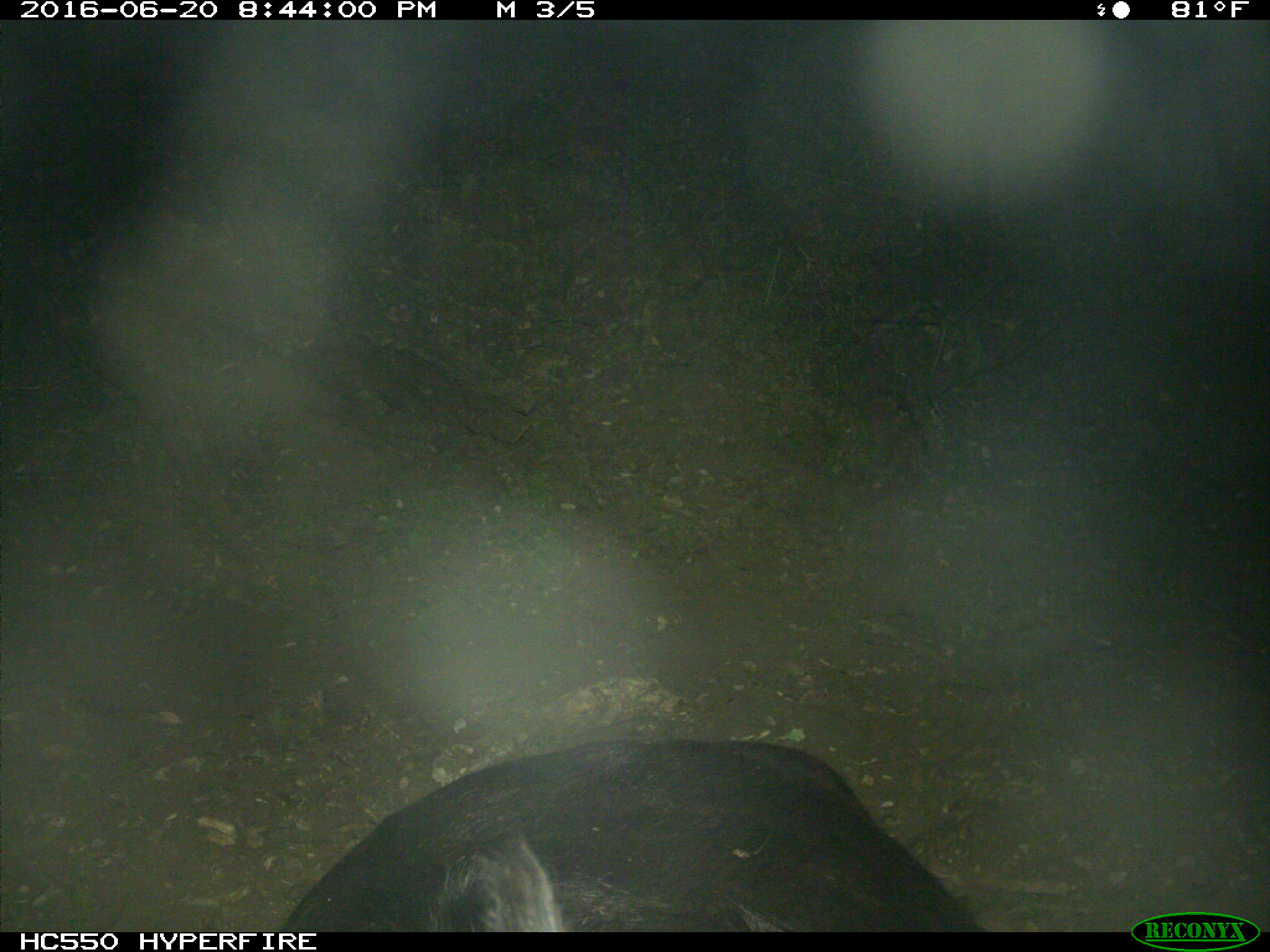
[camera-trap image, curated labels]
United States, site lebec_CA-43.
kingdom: Animalia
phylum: Chordata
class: Mammalia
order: Artiodactyla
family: Bovidae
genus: Bos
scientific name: Bos taurus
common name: domestic cow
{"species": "Bos taurus (domestic cow)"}